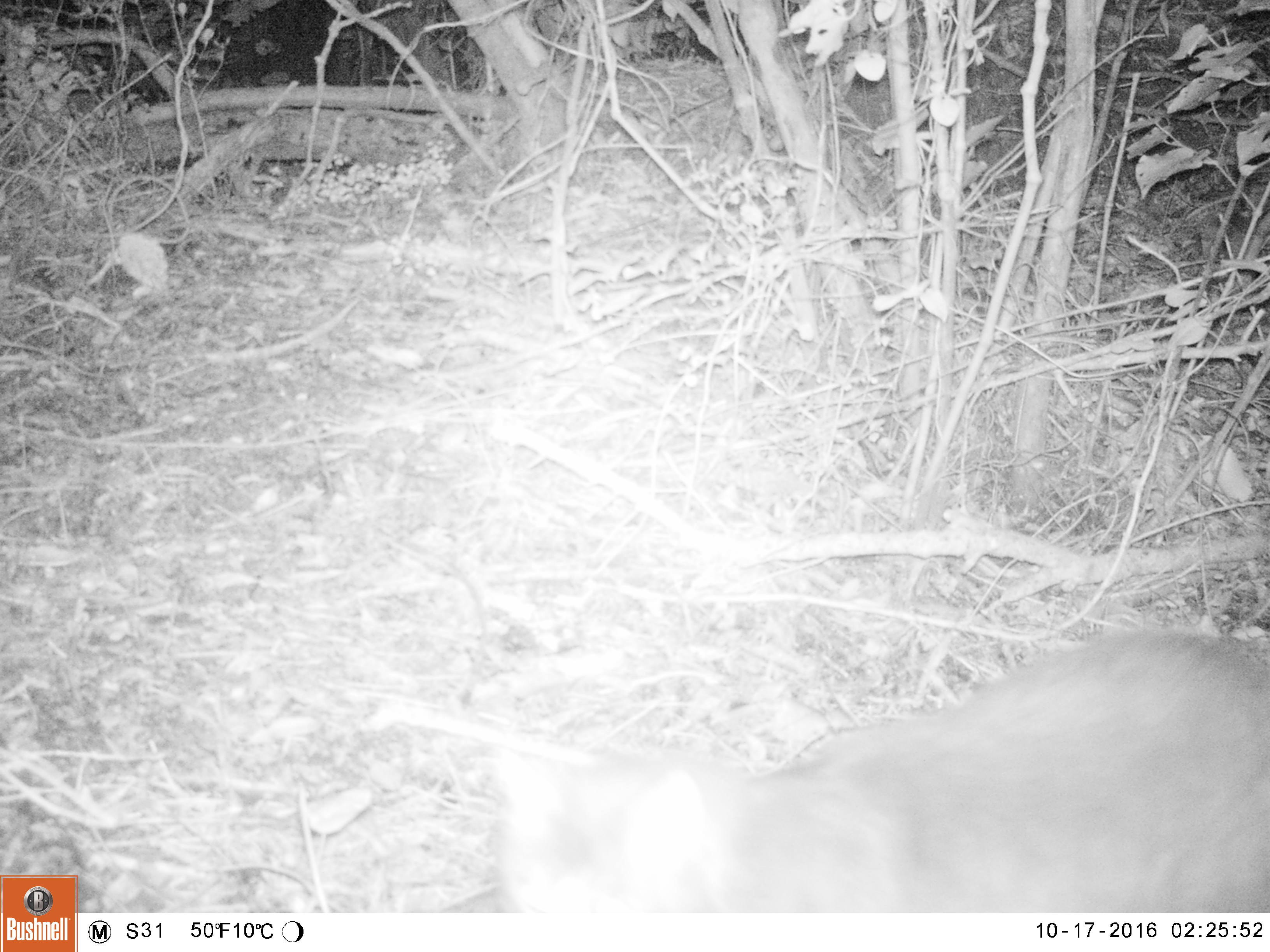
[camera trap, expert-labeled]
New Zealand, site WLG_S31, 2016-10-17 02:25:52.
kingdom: Animalia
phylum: Chordata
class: Mammalia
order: Carnivora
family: Felidae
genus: Felis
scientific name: Felis catus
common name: domestic cat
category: cat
Cat (domestic cat) (Felis catus).